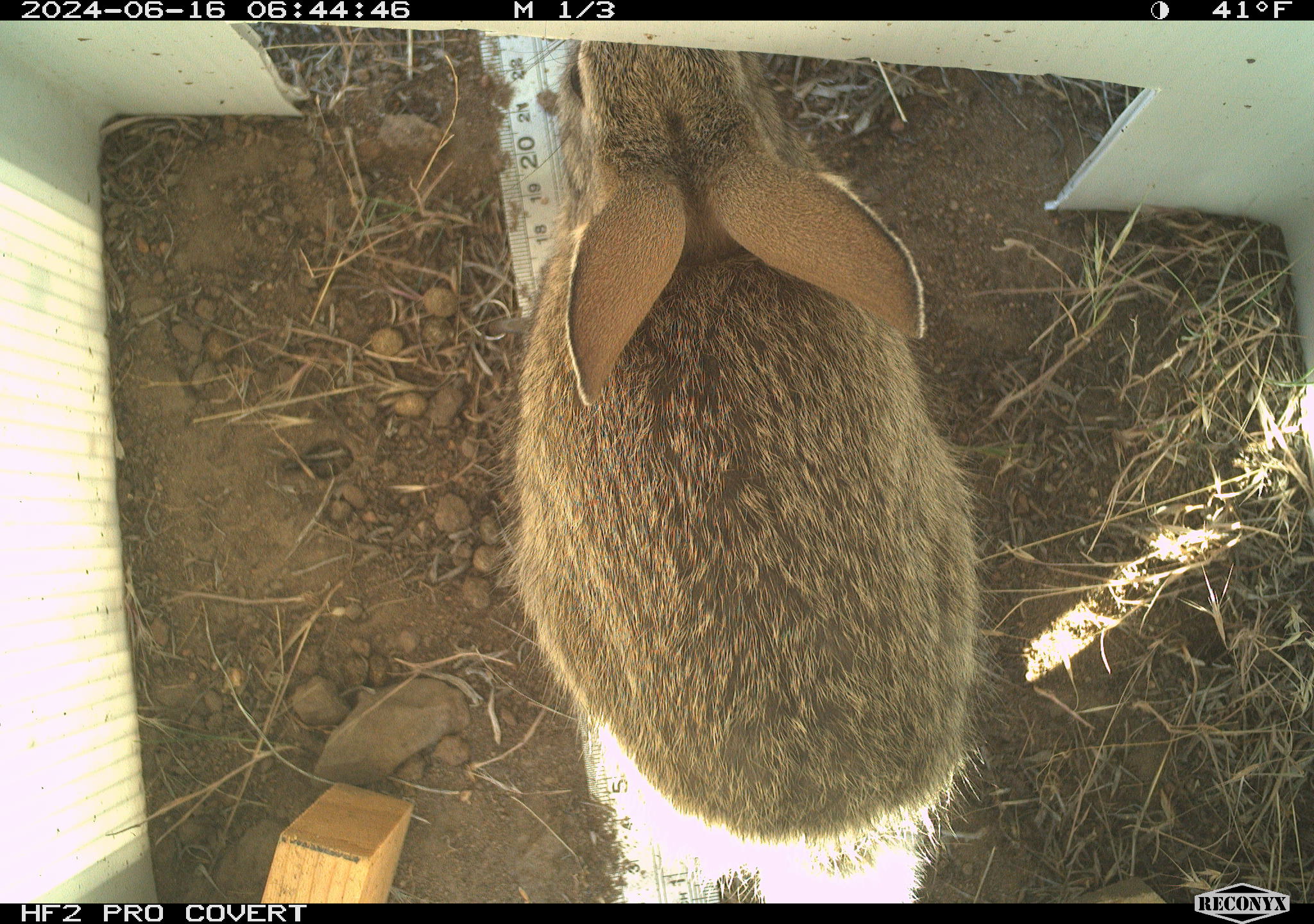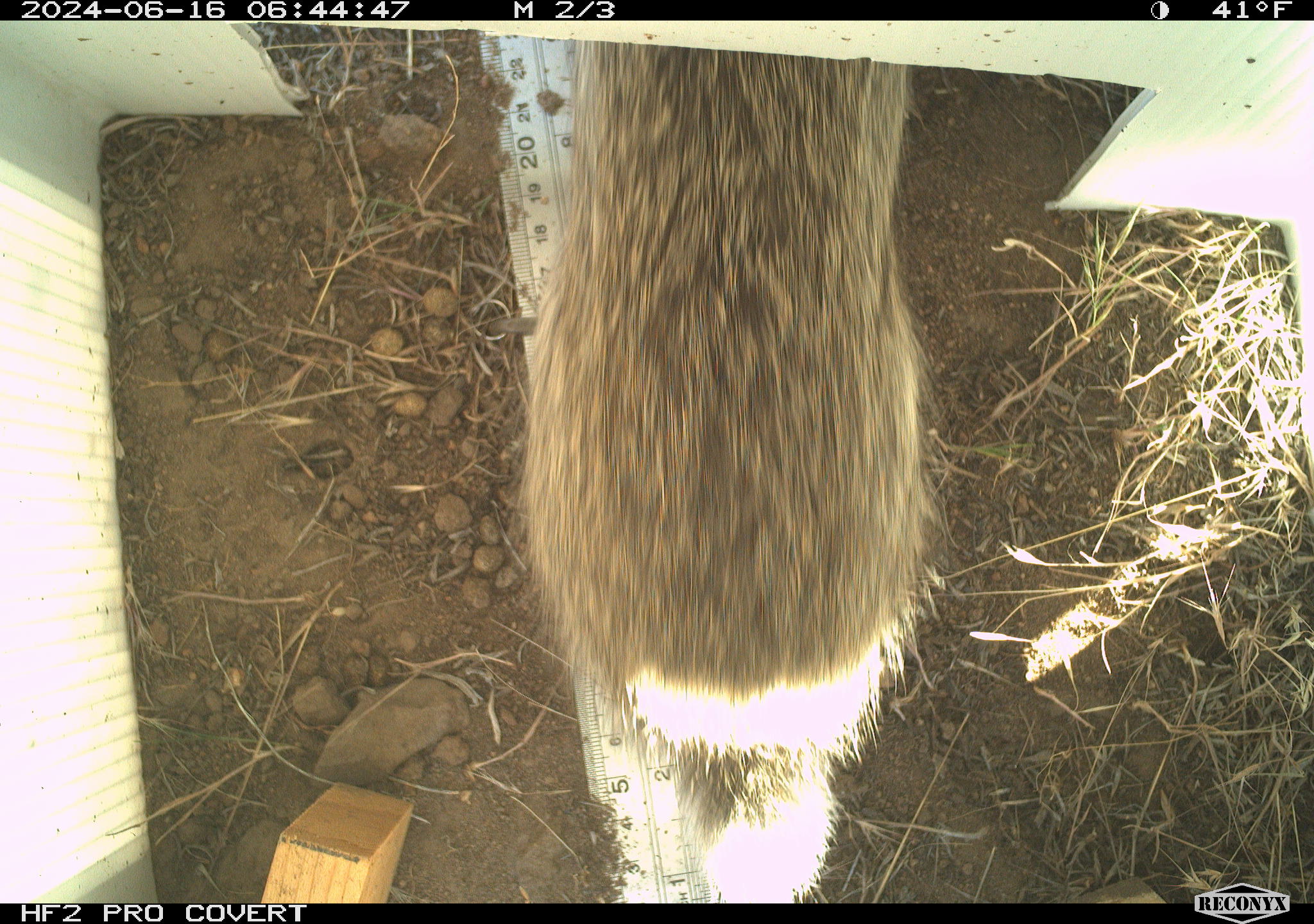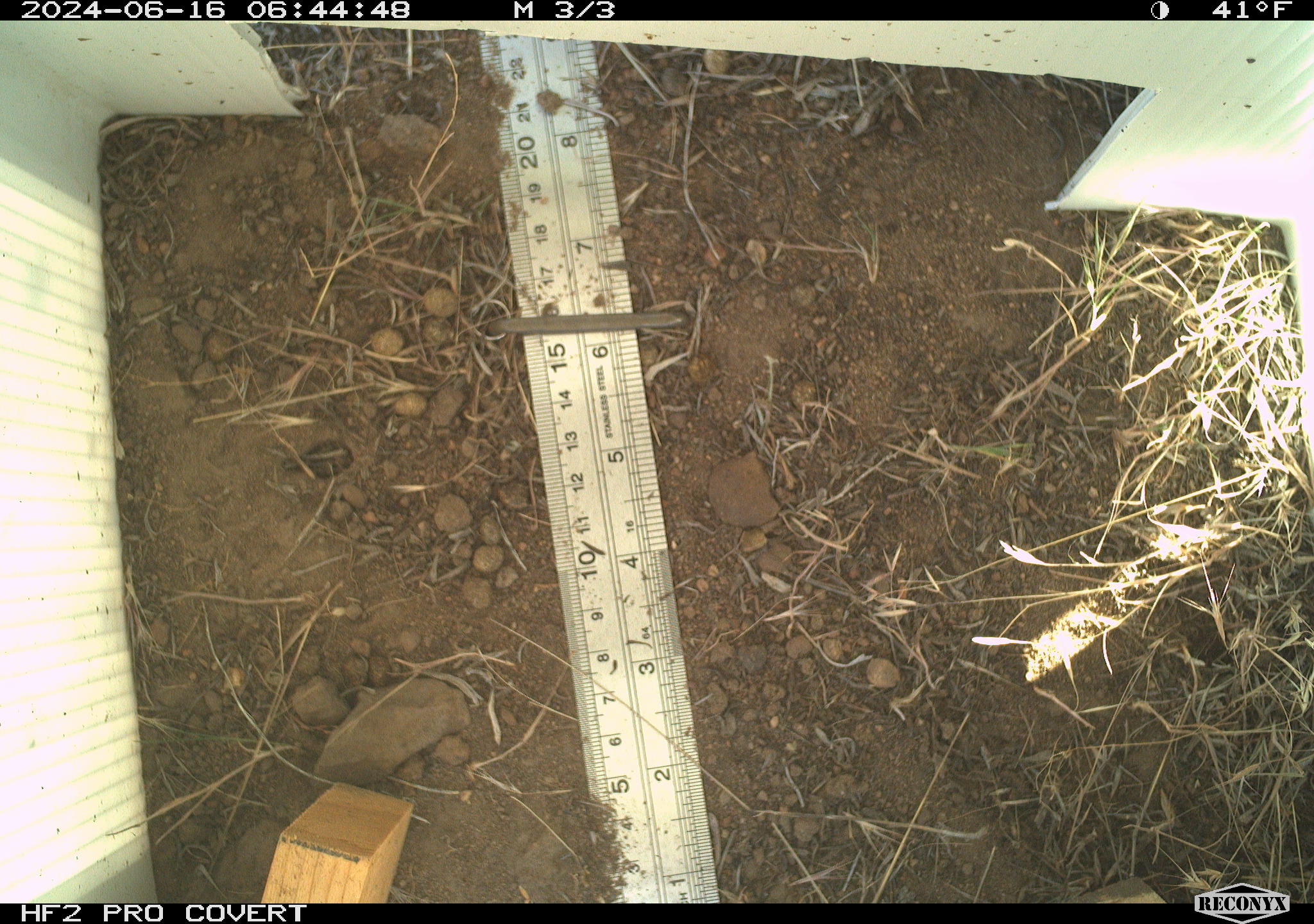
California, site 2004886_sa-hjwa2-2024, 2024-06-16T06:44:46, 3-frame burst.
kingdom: Animalia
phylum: Chordata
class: Mammalia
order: Lagomorpha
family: Leporidae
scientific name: Leporidae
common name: rabbit or hare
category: rabbit and hare family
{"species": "rabbit and hare family (rabbit or hare) (Leporidae)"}